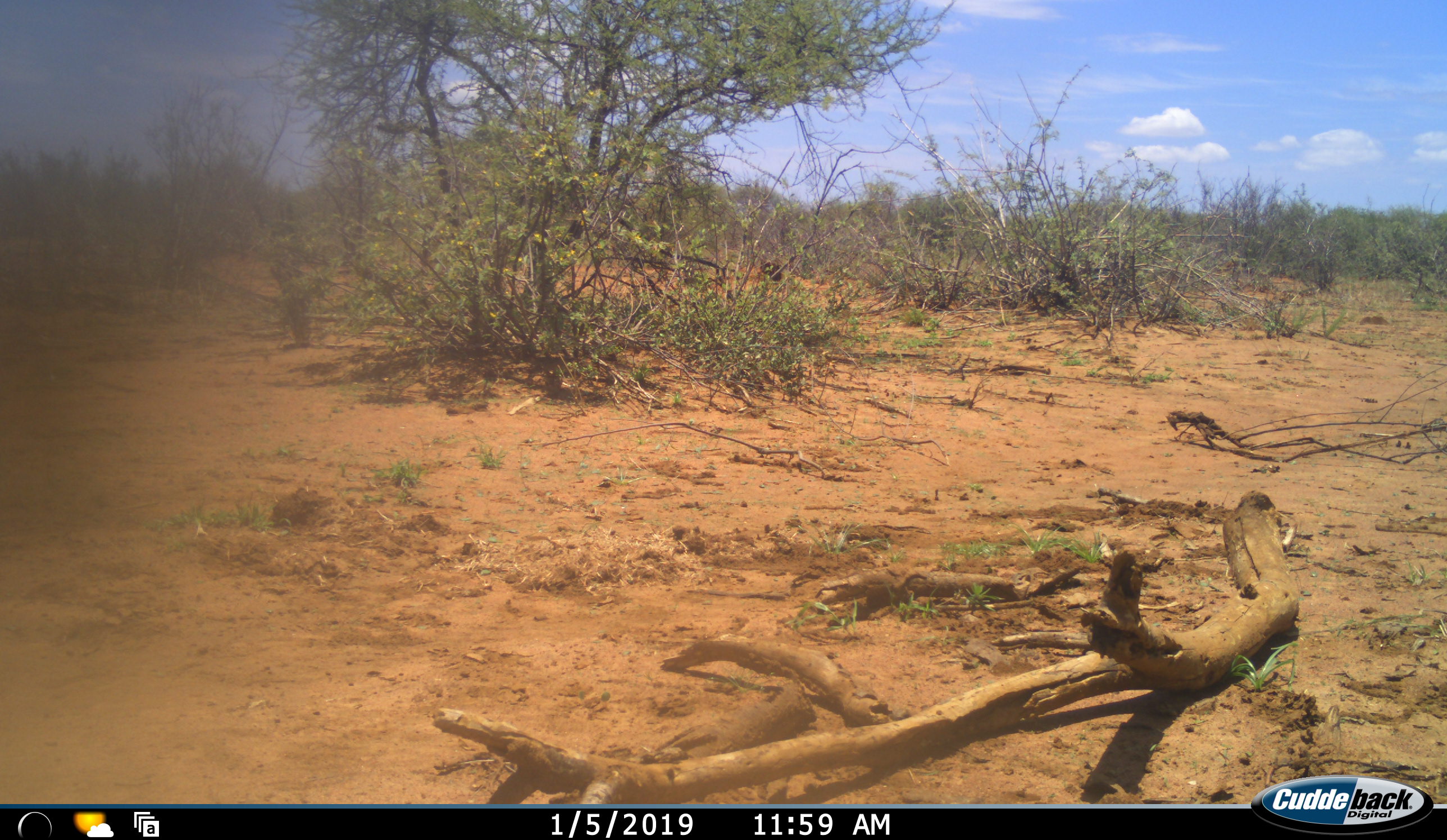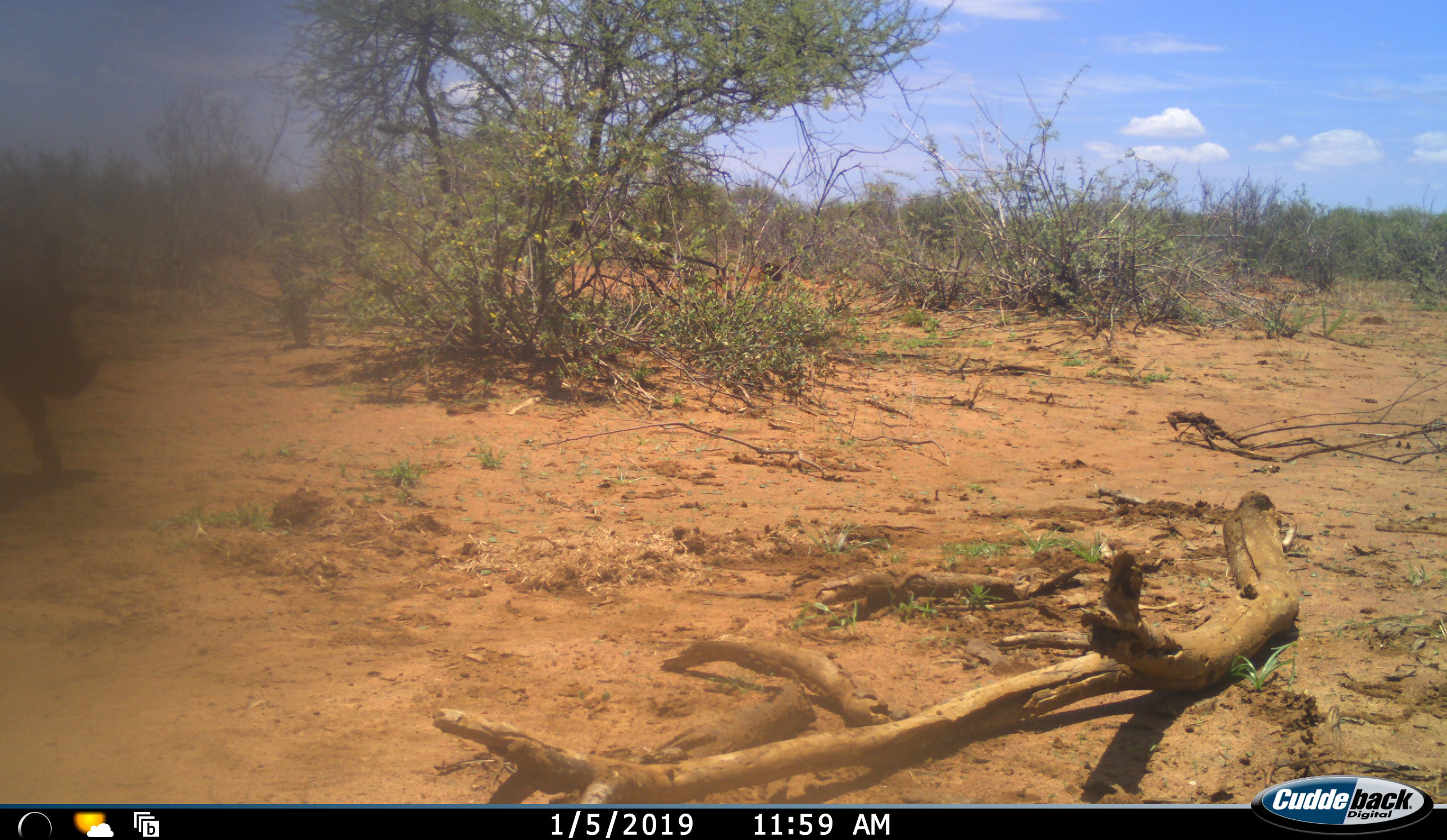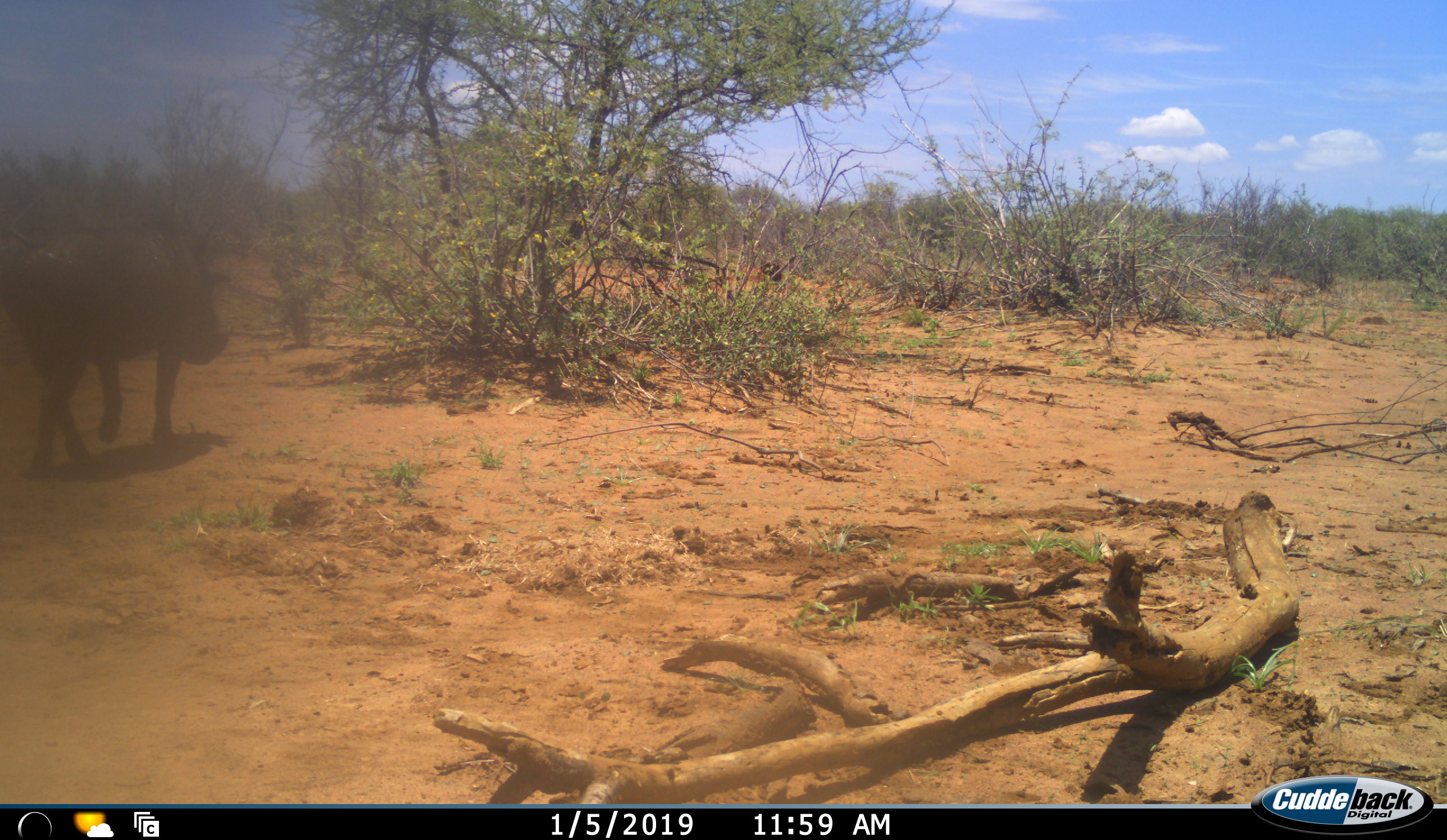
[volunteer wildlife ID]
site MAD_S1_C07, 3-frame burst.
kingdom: Animalia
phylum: Chordata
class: Mammalia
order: Artiodactyla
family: Suidae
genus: Phacochoerus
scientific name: Phacochoerus africanus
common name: warthog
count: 1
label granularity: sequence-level